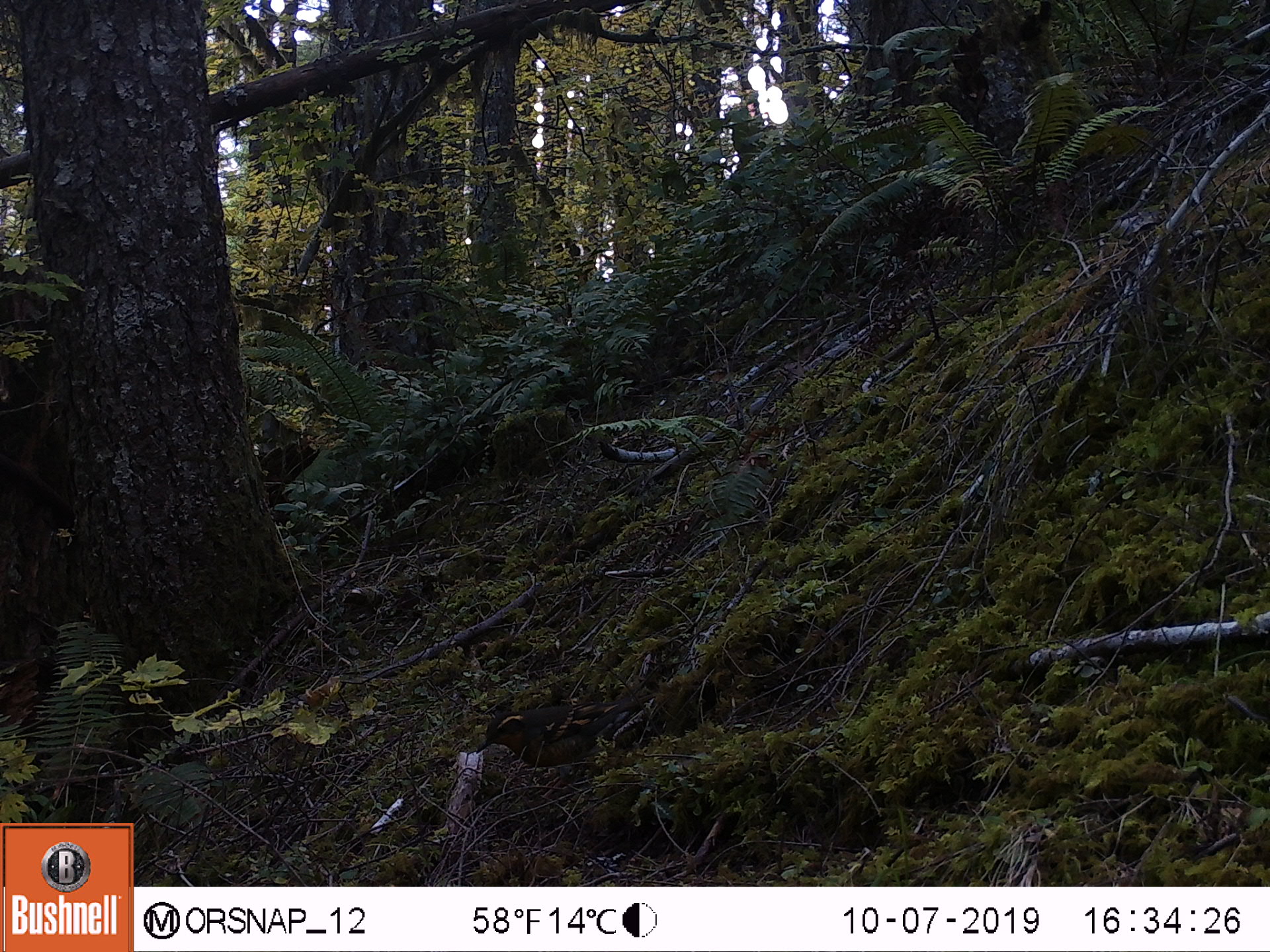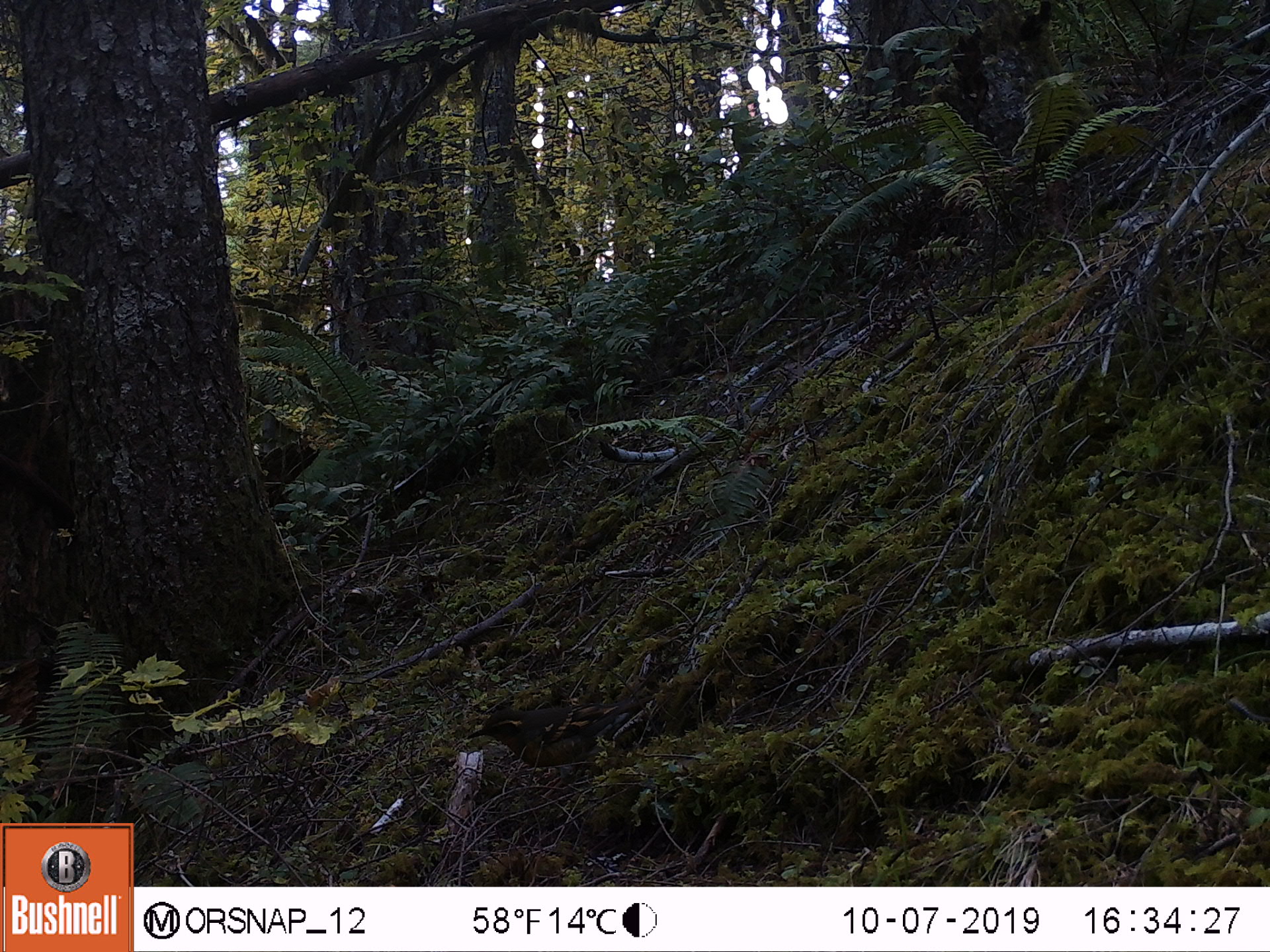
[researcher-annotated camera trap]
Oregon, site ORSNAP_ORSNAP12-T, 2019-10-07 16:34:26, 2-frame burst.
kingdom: Animalia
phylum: Chordata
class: Aves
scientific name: Aves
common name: bird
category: other bird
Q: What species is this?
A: Other bird (bird) (Aves).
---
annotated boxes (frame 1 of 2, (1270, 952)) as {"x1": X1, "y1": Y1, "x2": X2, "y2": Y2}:
other bird: {"x1": 453, "y1": 695, "x2": 654, "y2": 782}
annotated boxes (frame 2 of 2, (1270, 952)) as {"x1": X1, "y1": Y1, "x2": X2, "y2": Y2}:
other bird: {"x1": 468, "y1": 665, "x2": 669, "y2": 811}